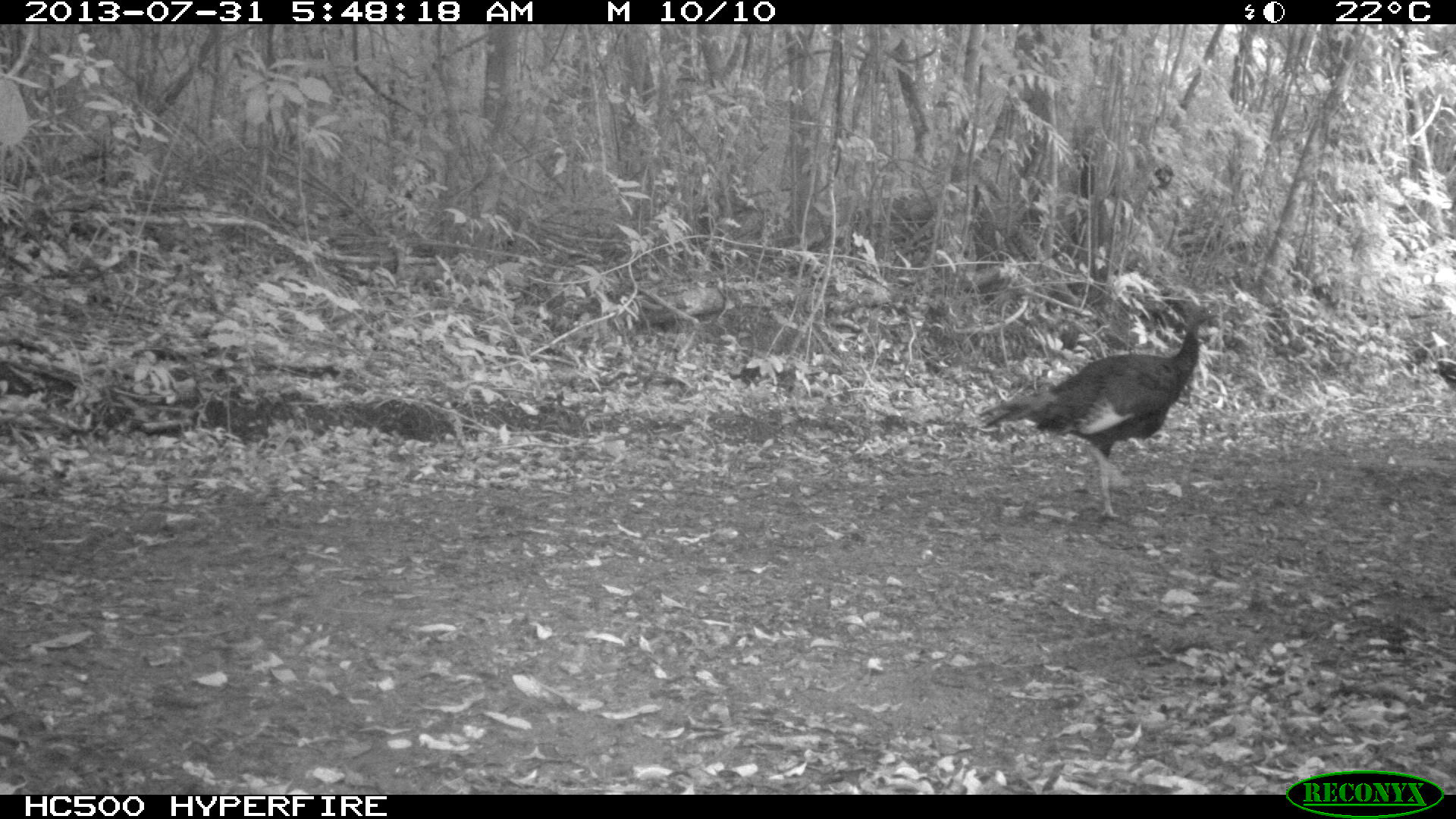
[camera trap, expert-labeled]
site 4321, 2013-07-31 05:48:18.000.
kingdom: Animalia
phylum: Chordata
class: Aves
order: Galliformes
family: Phasianidae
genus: Meleagris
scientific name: Meleagris ocellata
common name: ocellated turkey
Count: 1.